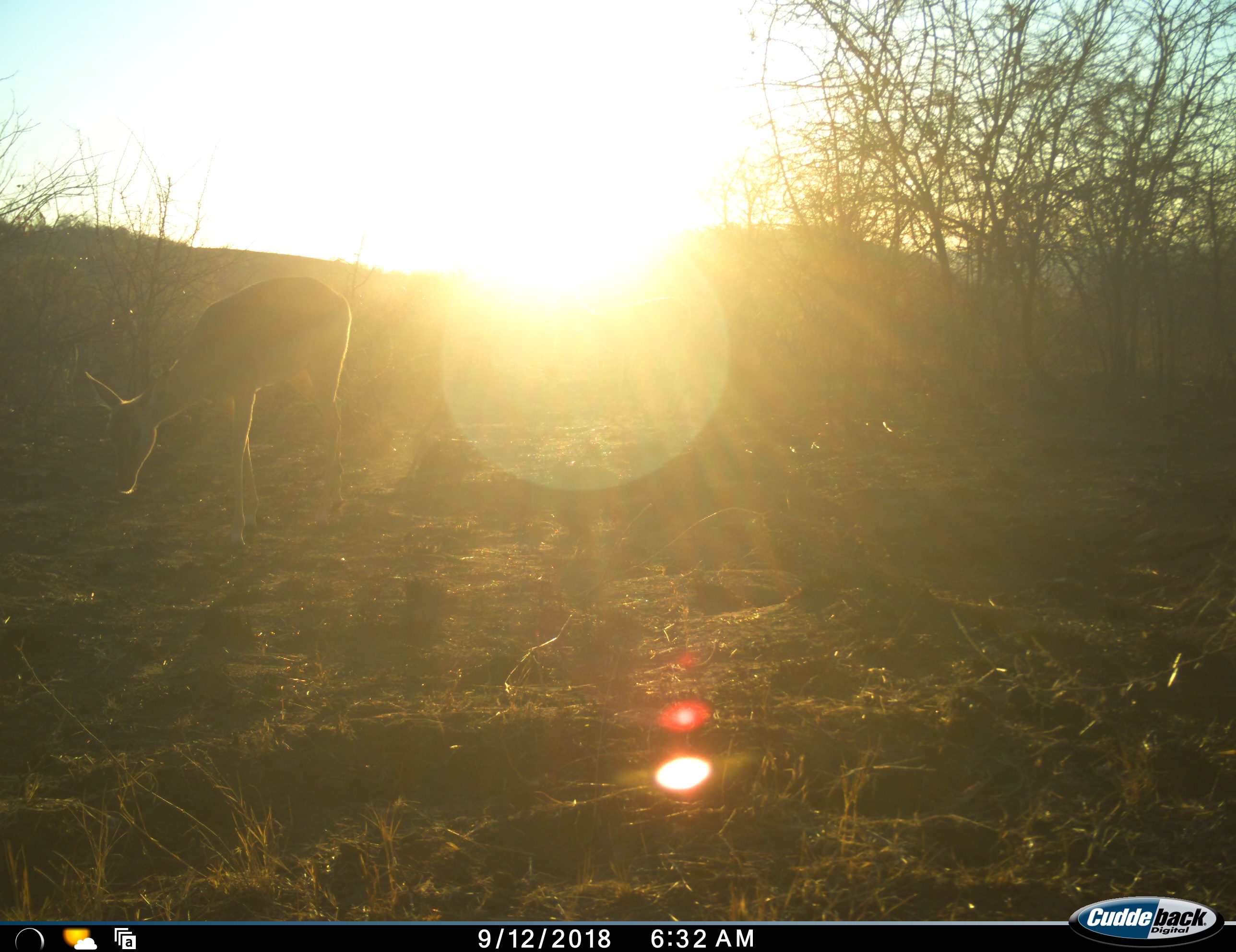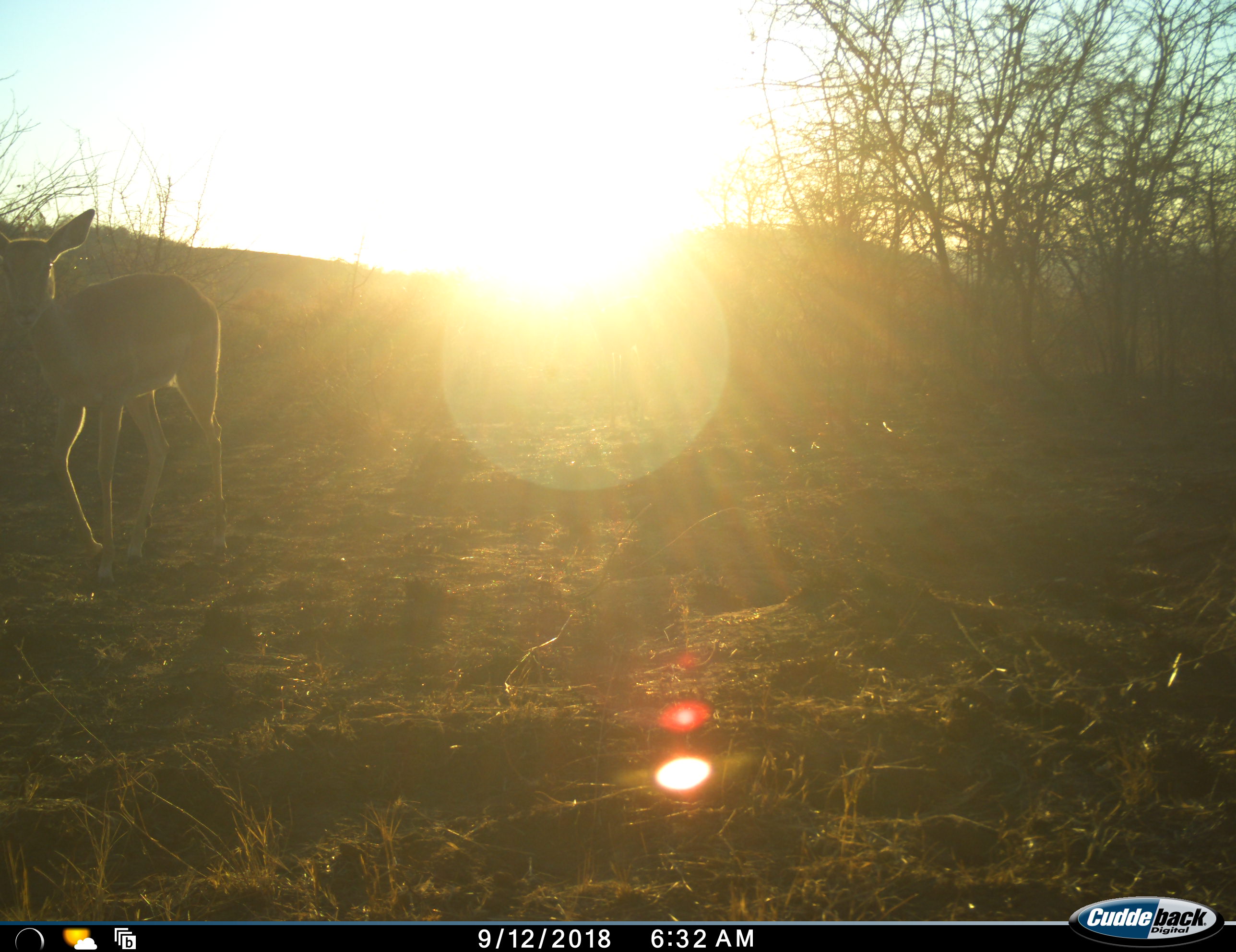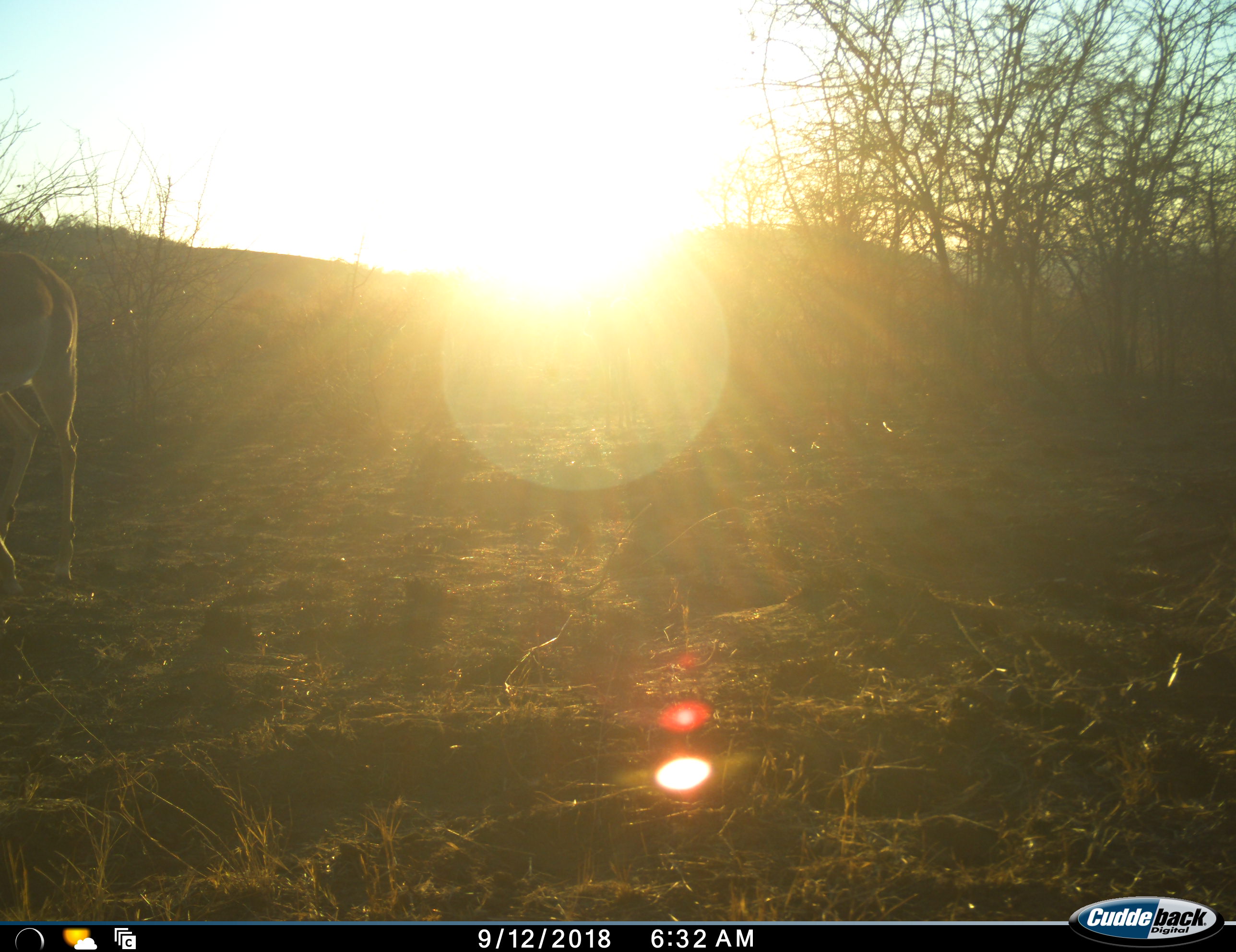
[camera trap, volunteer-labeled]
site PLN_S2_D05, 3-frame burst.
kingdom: Animalia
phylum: Chordata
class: Mammalia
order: Artiodactyla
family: Bovidae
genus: Aepyceros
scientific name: Aepyceros melampus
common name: impala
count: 1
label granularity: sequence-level